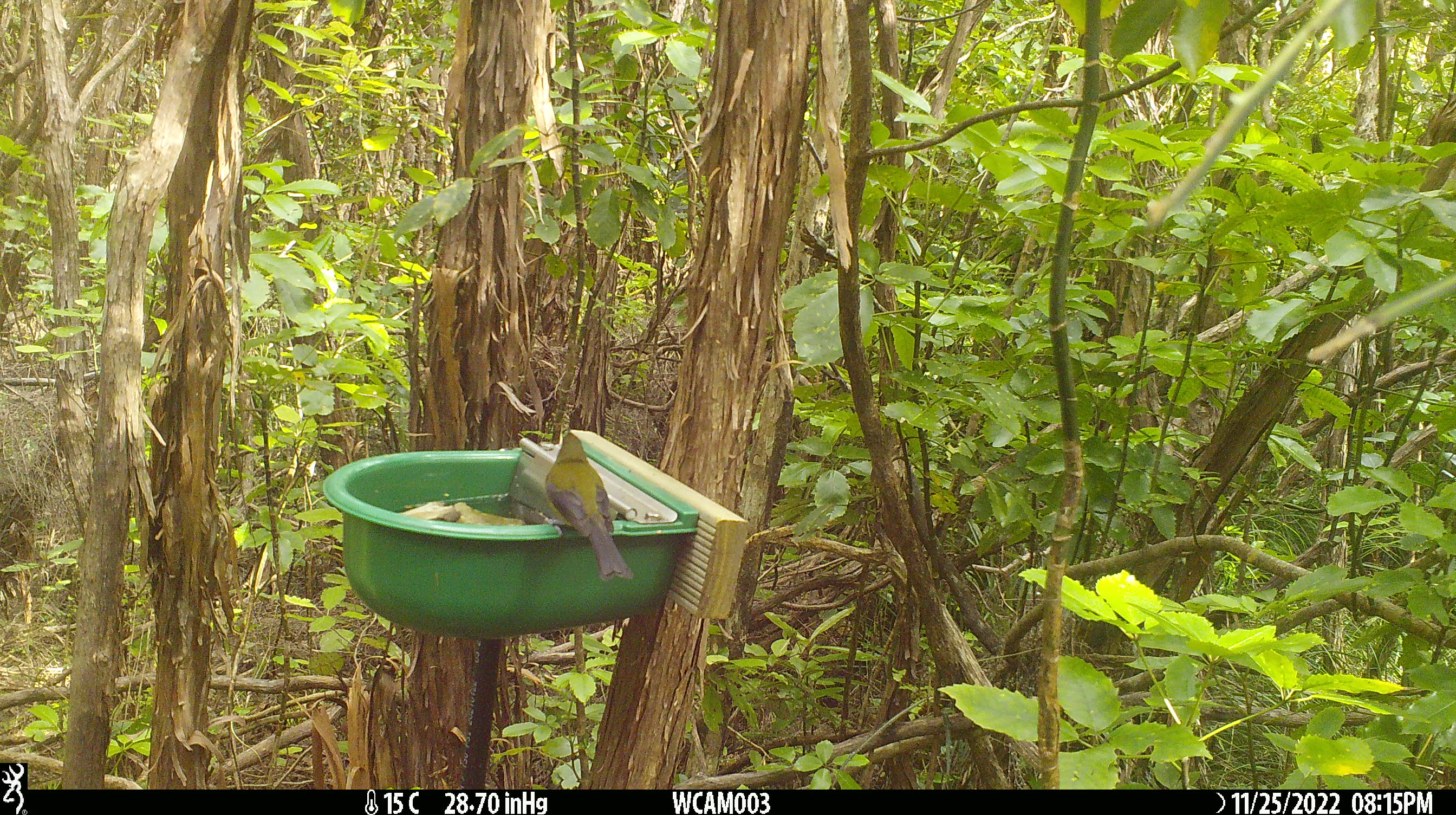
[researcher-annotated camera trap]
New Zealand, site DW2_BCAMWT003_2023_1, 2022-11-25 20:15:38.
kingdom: Animalia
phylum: Chordata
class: Aves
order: Passeriformes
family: Meliphagidae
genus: Anthornis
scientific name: Anthornis melanura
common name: new zealand bellbird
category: bellbird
Bellbird (new zealand bellbird) (Anthornis melanura).